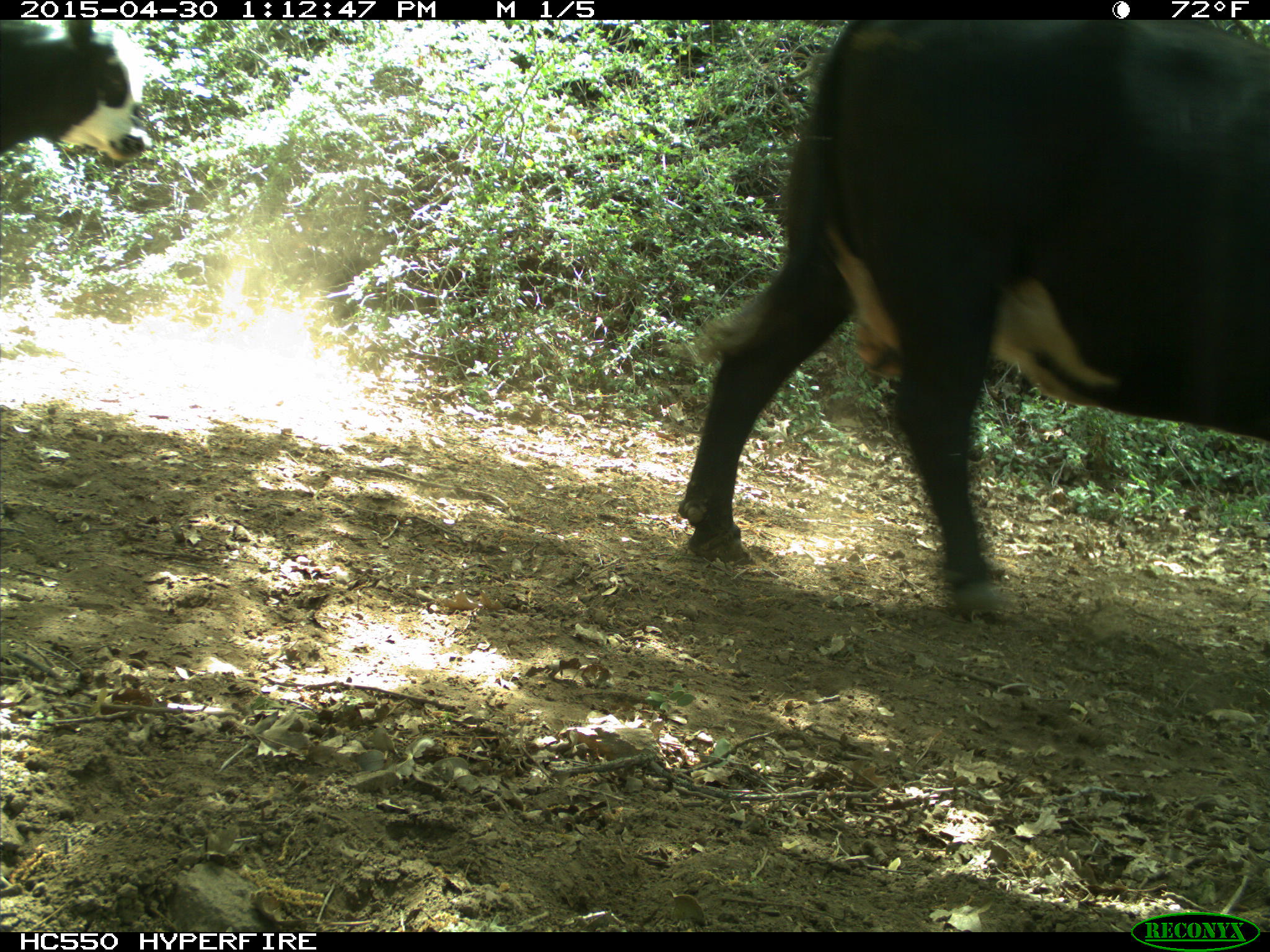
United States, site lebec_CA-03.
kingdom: Animalia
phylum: Chordata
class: Mammalia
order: Artiodactyla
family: Bovidae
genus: Bos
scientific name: Bos taurus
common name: domestic cow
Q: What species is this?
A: Bos taurus (domestic cow).